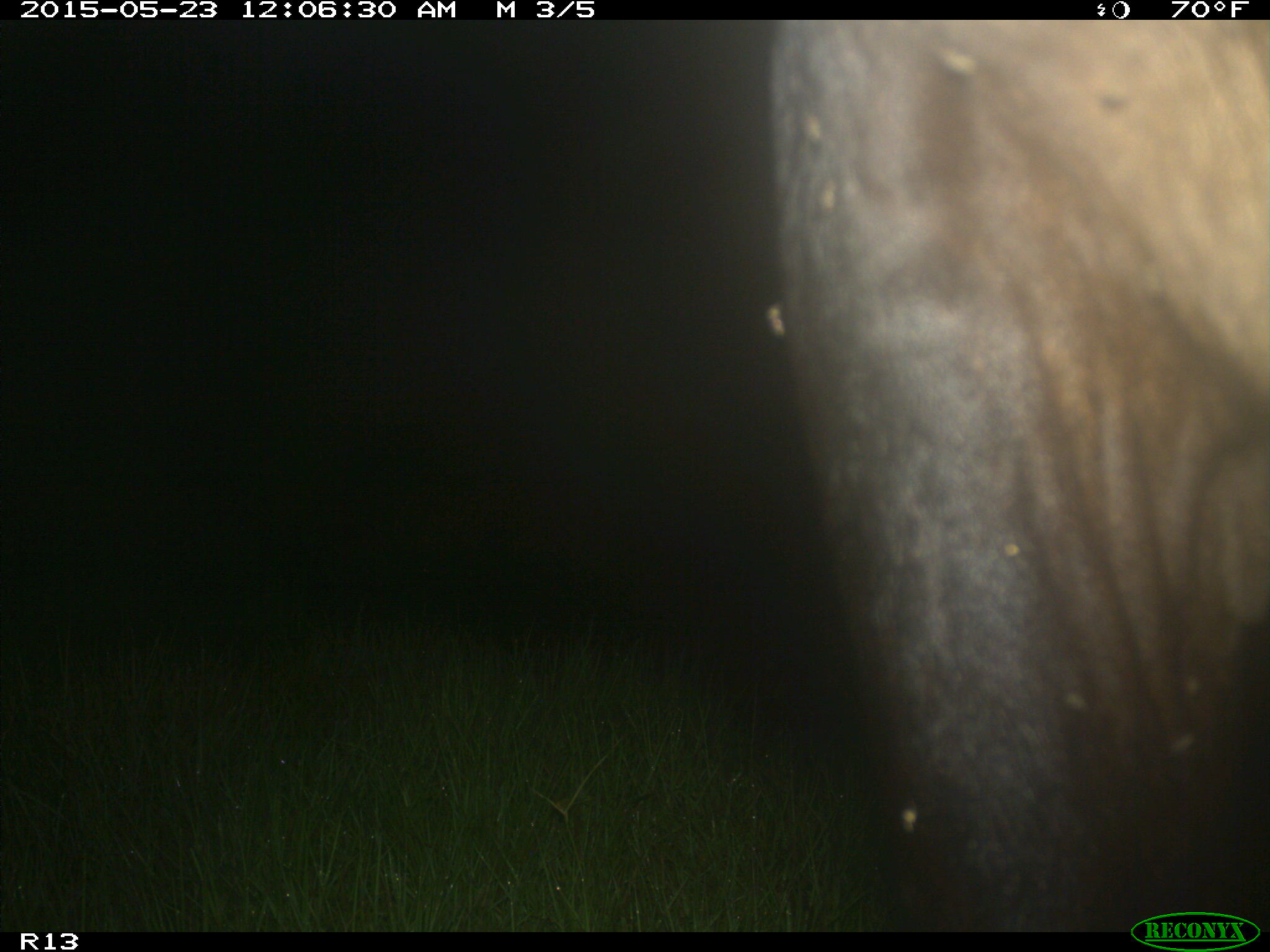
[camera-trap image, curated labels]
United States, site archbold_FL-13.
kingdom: Animalia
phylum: Chordata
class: Mammalia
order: Artiodactyla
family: Bovidae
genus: Bos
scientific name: Bos taurus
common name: domestic cow